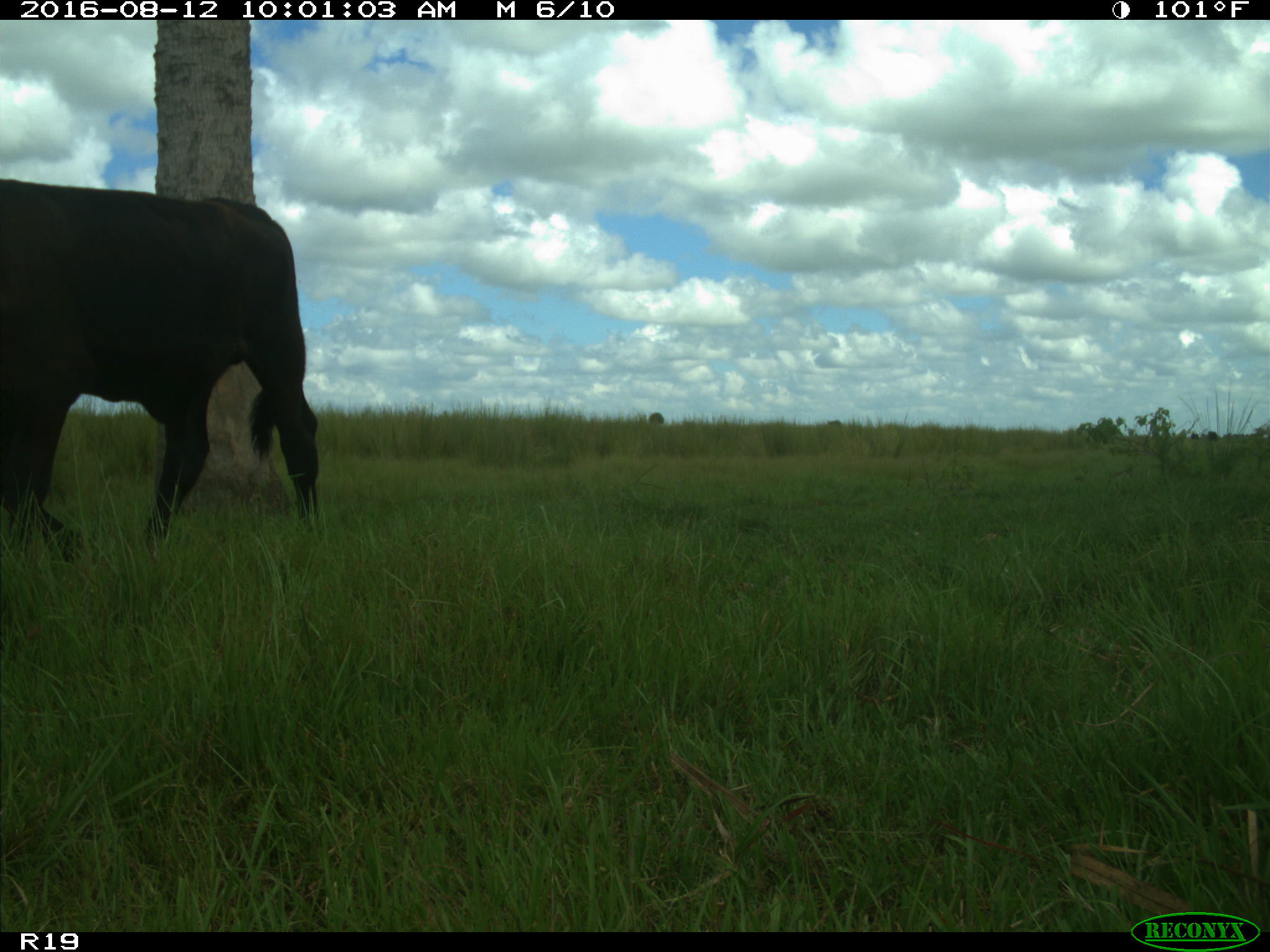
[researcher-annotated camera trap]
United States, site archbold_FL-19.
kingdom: Animalia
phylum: Chordata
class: Mammalia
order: Artiodactyla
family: Bovidae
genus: Bos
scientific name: Bos taurus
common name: domestic cow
Bos taurus (domestic cow).